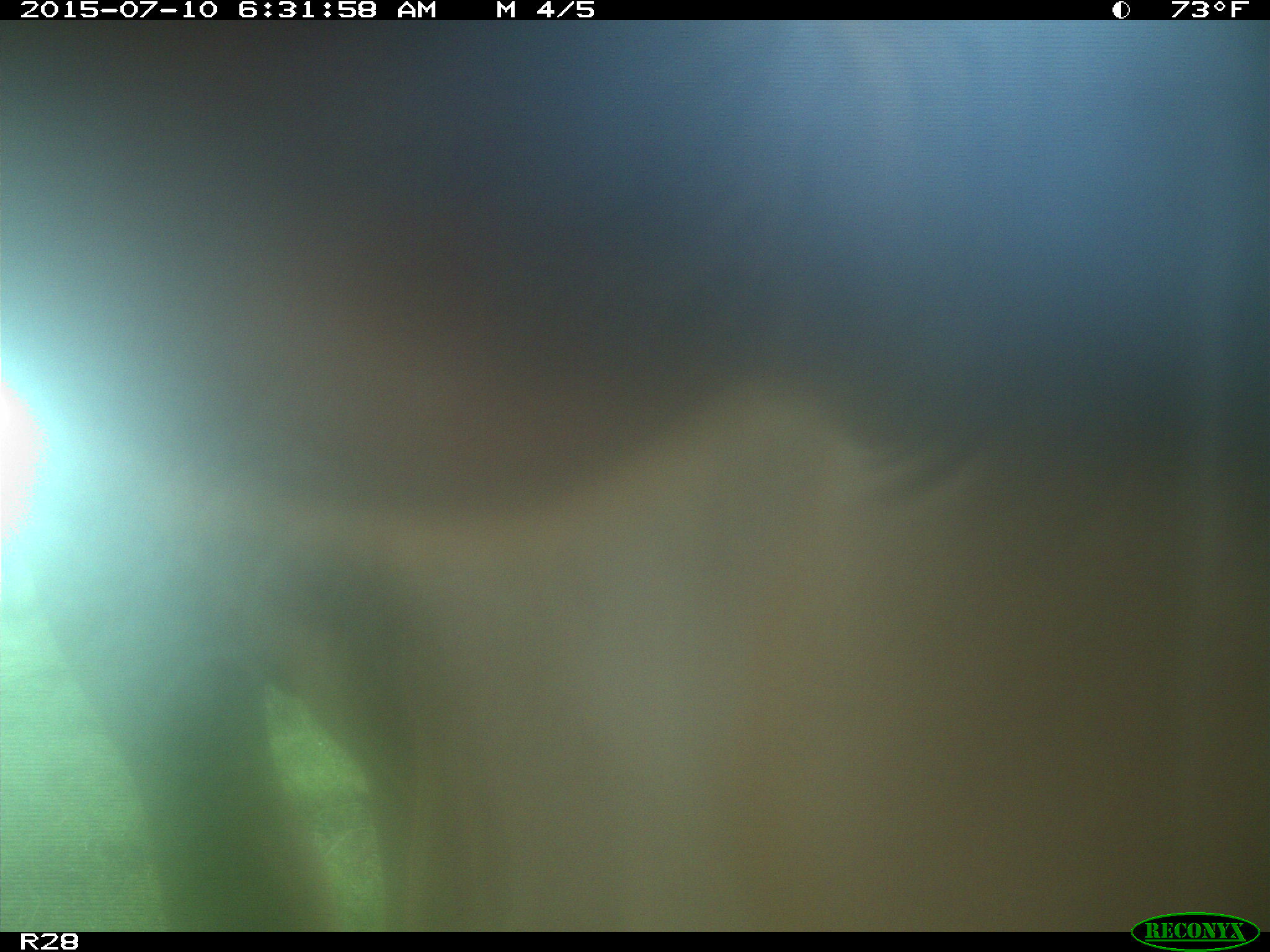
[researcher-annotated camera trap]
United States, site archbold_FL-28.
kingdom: Animalia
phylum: Chordata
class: Mammalia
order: Artiodactyla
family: Bovidae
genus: Bos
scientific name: Bos taurus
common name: domestic cow